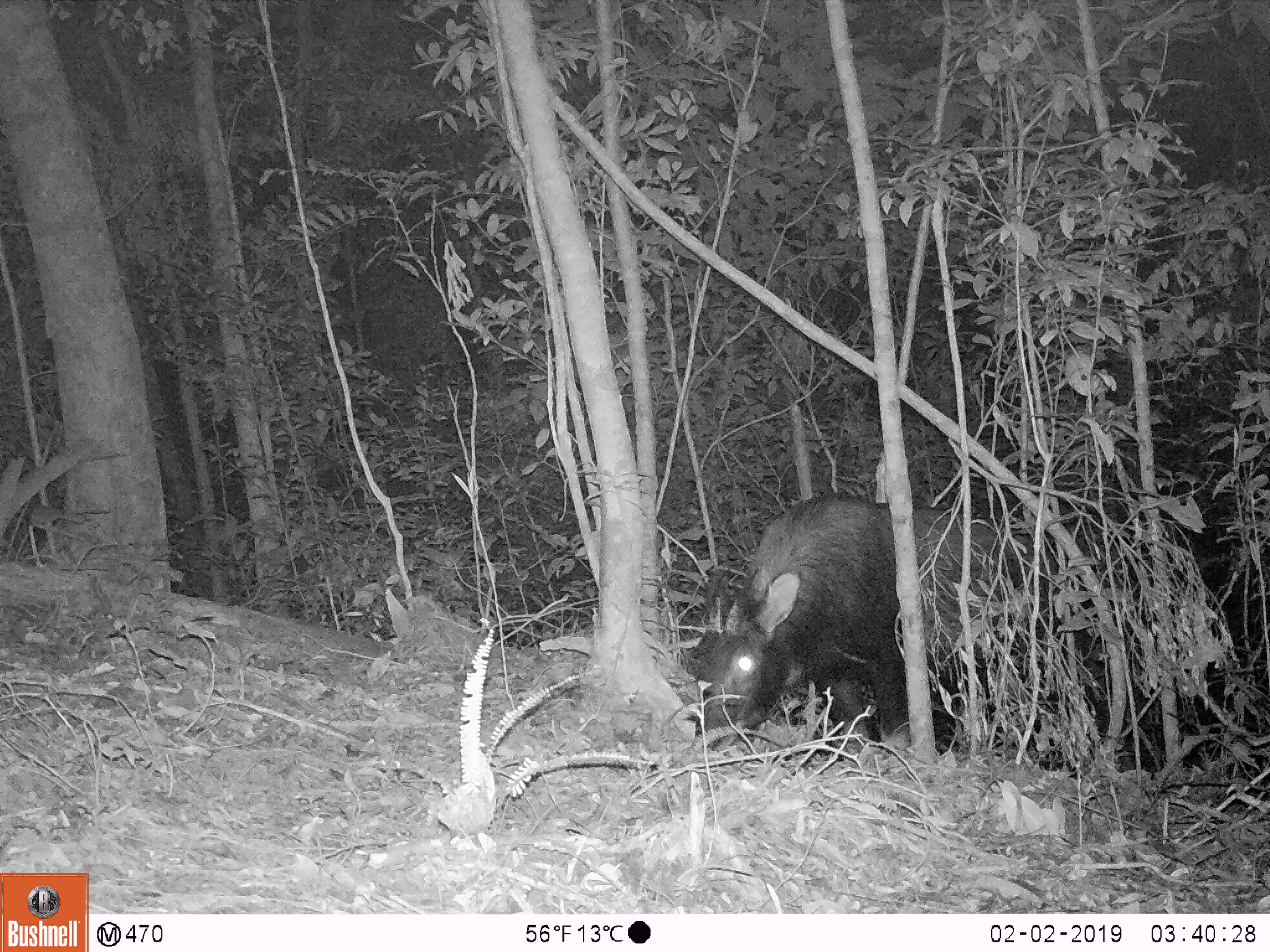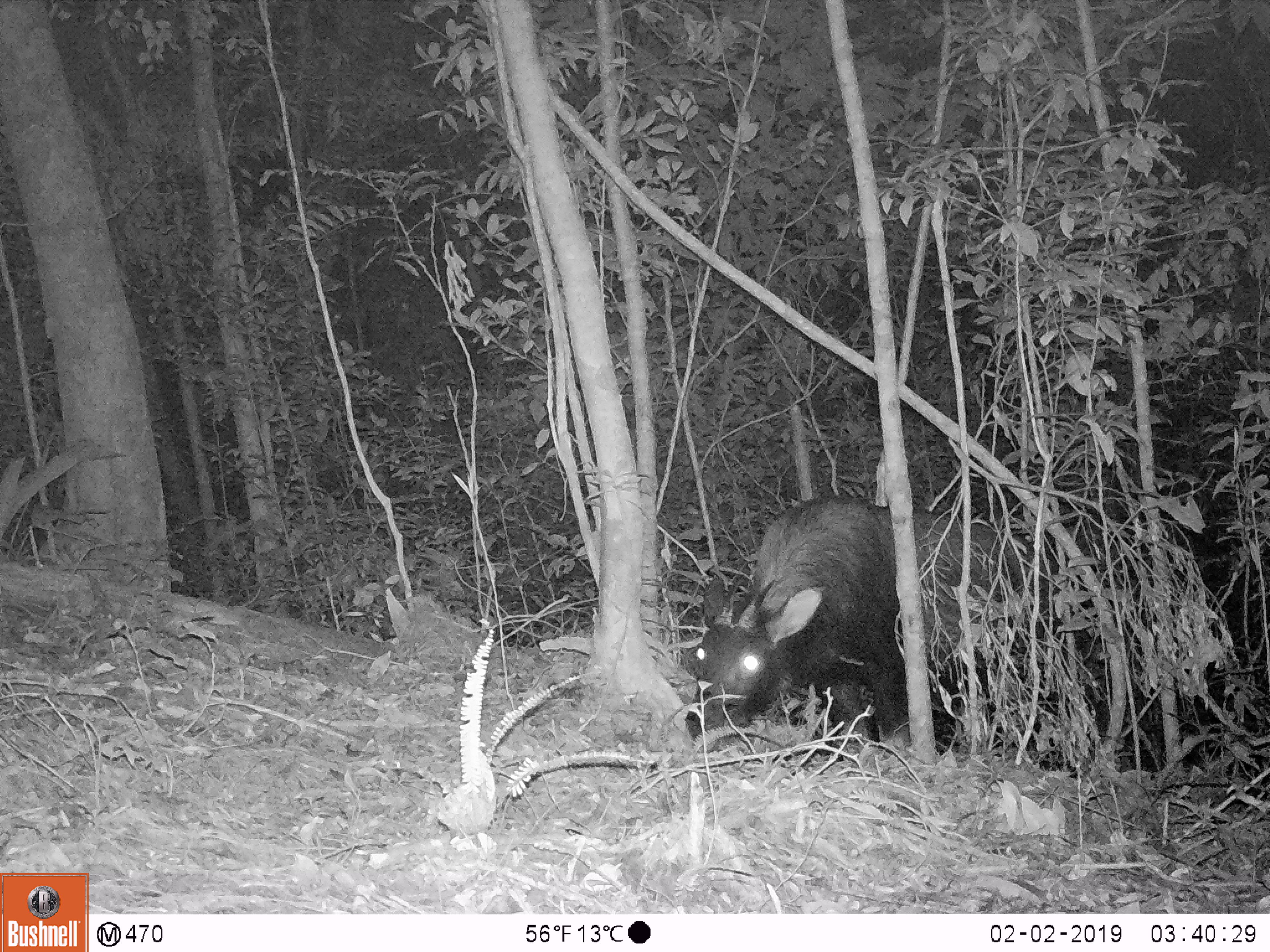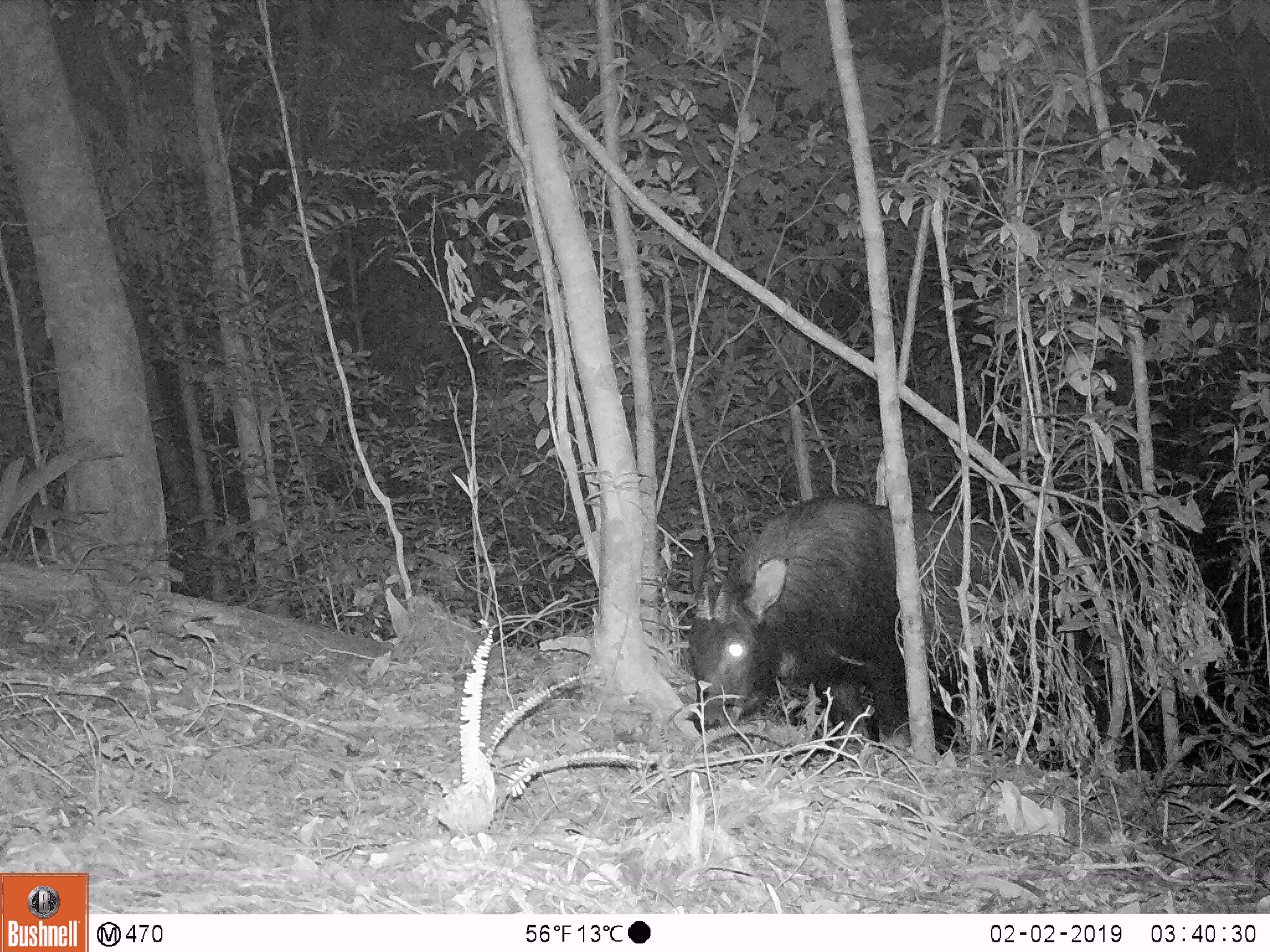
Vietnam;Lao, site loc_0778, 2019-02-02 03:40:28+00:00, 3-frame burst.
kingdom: Animalia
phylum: Chordata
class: Mammalia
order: Artiodactyla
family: Bovidae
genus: Capricornis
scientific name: Capricornis sumatraensis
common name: chinese serow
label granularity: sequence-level